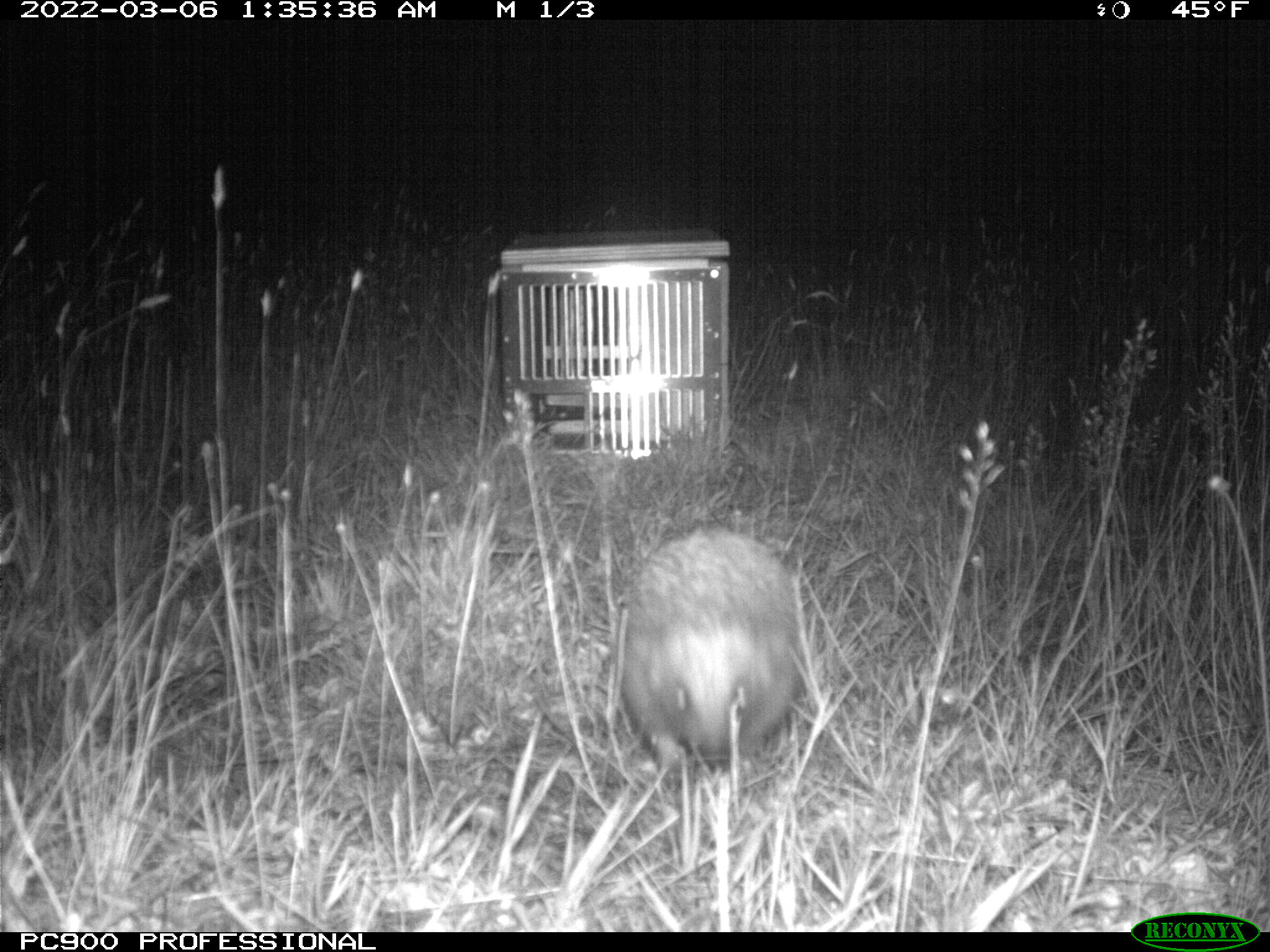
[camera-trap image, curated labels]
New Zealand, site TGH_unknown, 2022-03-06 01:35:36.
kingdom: Animalia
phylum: Chordata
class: Mammalia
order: Eulipotyphla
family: Erinaceidae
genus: Erinaceus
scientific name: Erinaceus europaeus europaeus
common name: european hedgehog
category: hedgehog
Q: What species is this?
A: Hedgehog (european hedgehog) (Erinaceus europaeus europaeus).